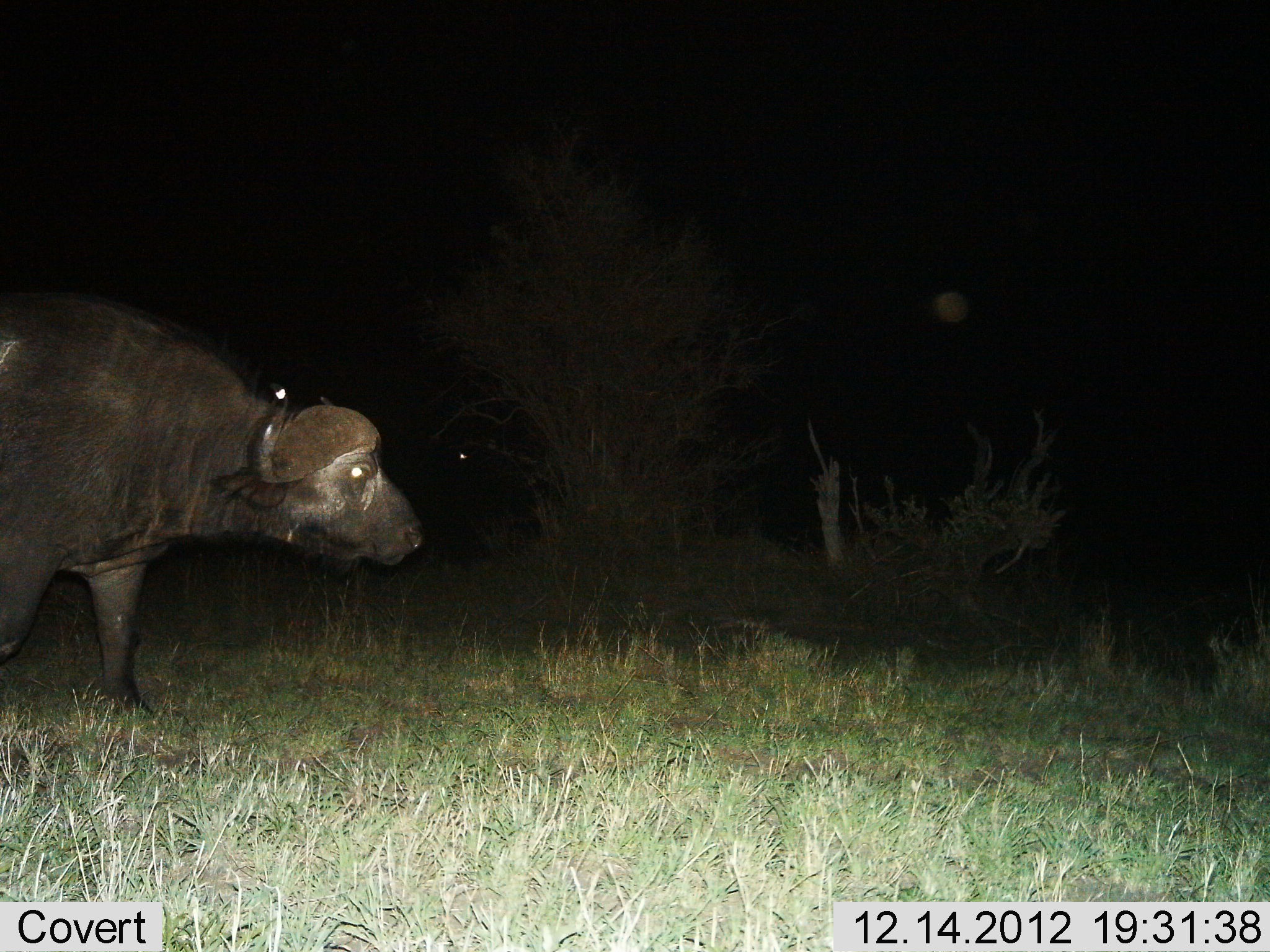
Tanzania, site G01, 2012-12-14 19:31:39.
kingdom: Animalia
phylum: Chordata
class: Mammalia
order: Artiodactyla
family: Bovidae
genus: Syncerus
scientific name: Syncerus caffer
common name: cape buffalo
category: buffalo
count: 1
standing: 30%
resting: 0%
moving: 73%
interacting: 0%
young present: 0%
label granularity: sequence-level